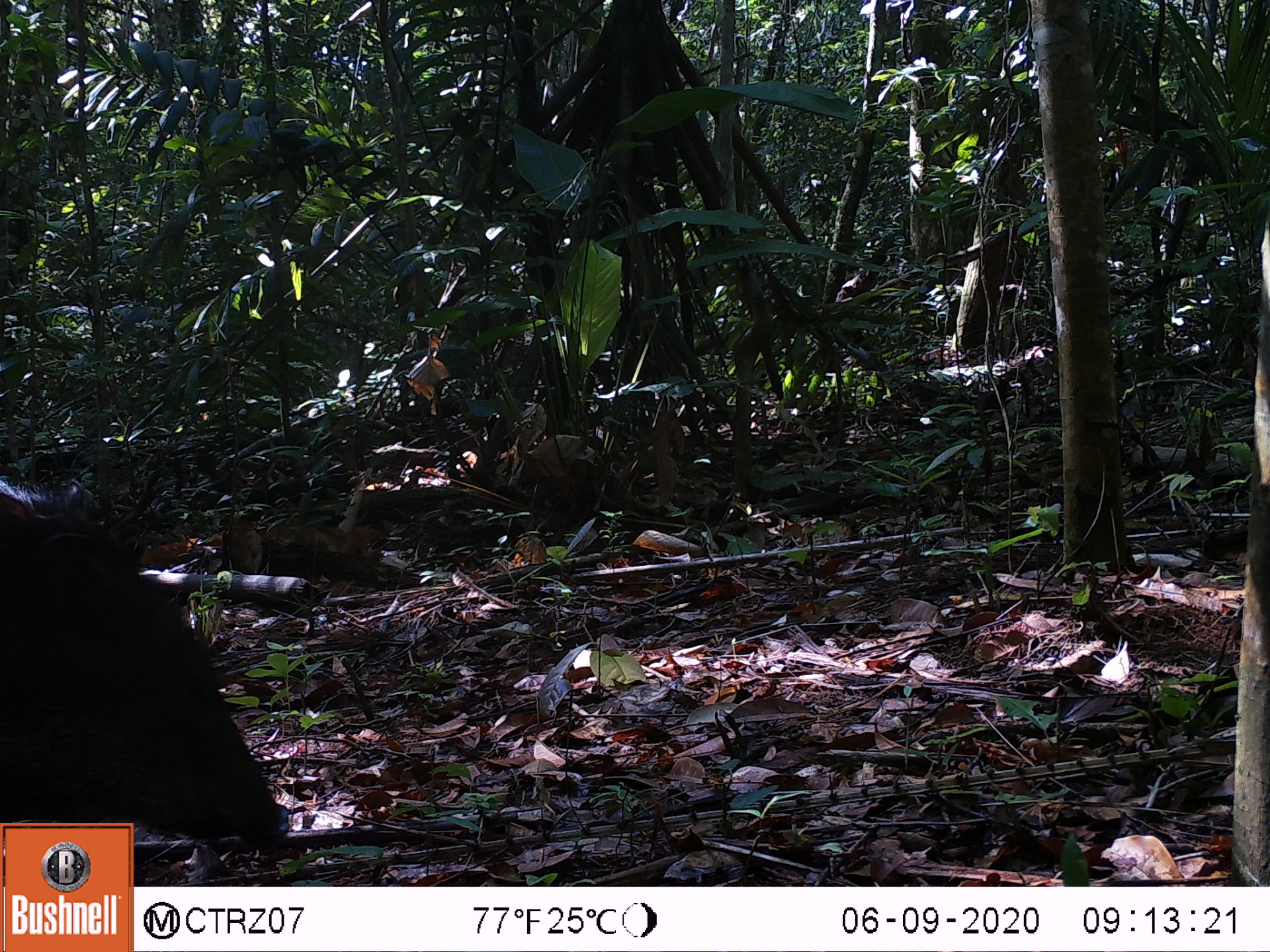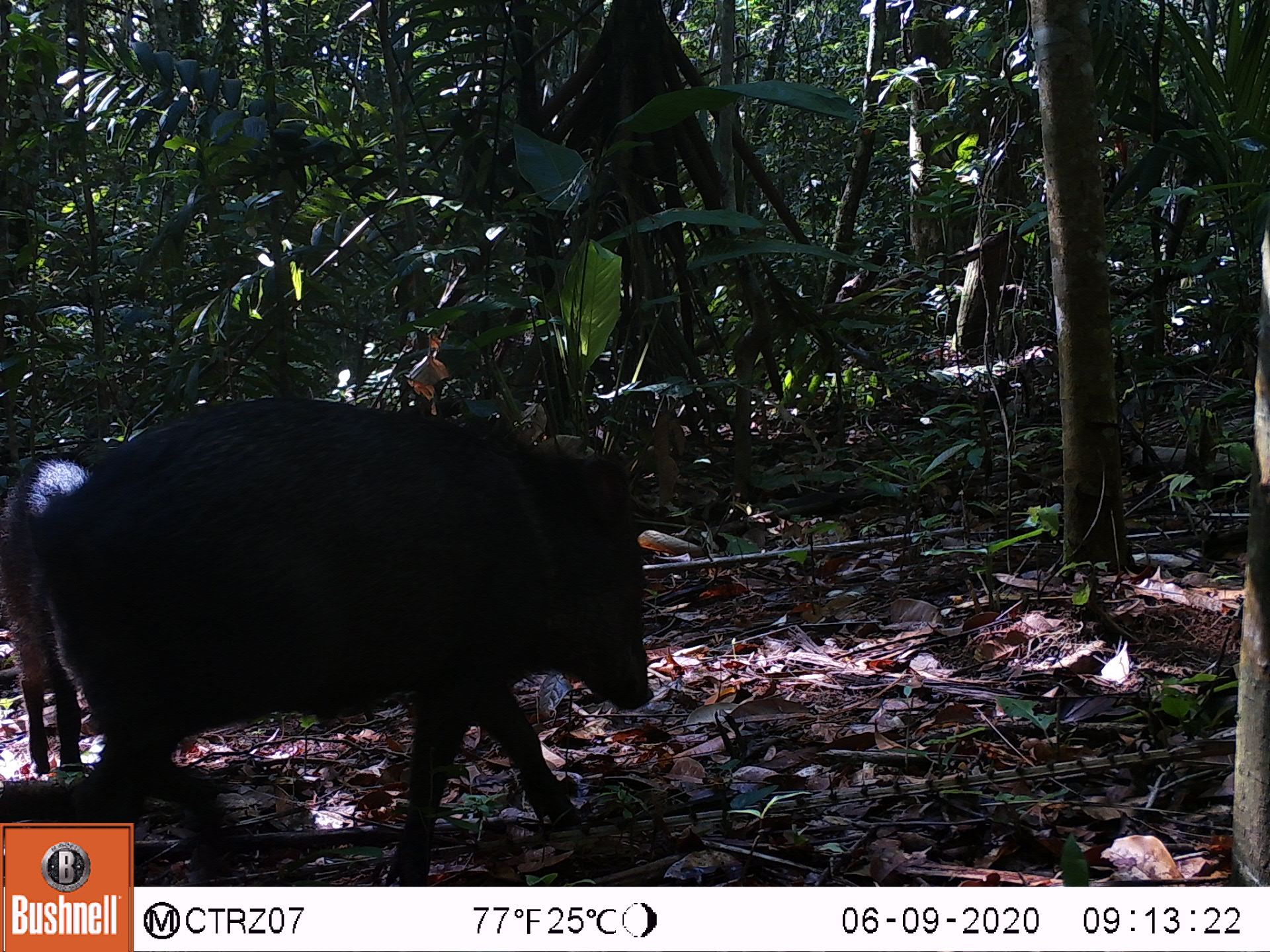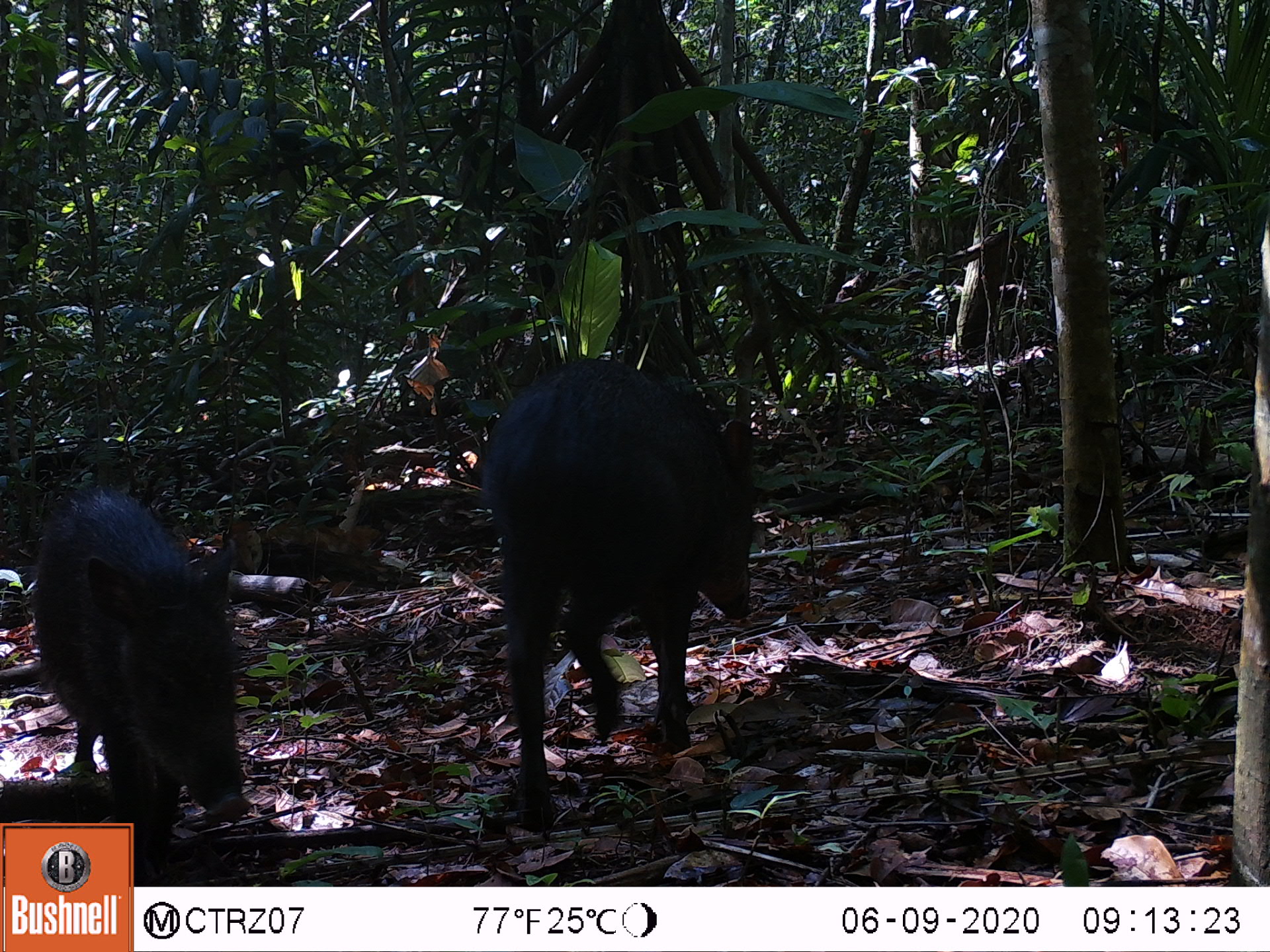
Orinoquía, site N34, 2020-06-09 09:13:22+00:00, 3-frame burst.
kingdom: Animalia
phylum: Chordata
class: Mammalia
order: Artiodactyla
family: Tayassuidae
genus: Pecari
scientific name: Pecari tajacu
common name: collared peccary